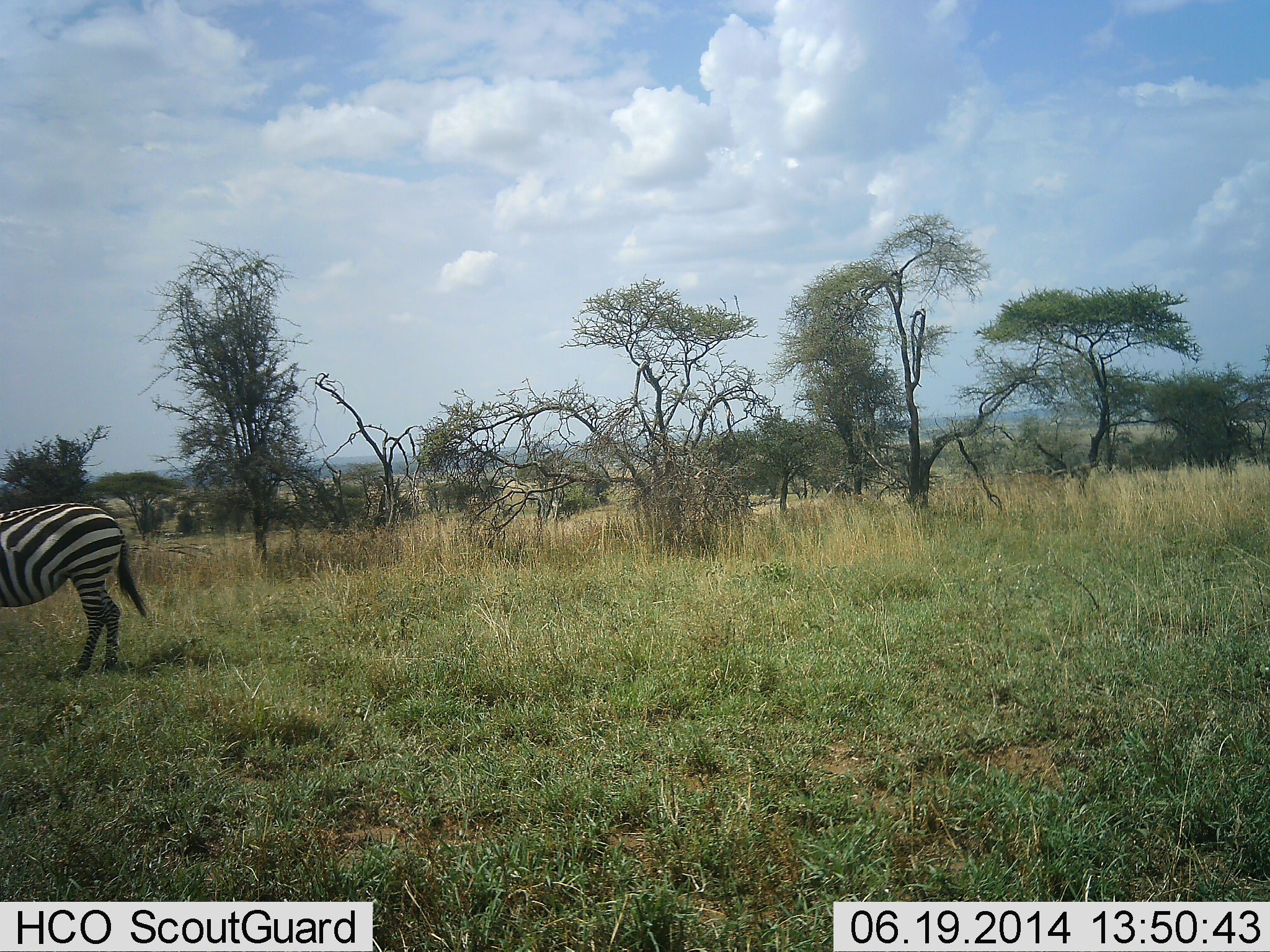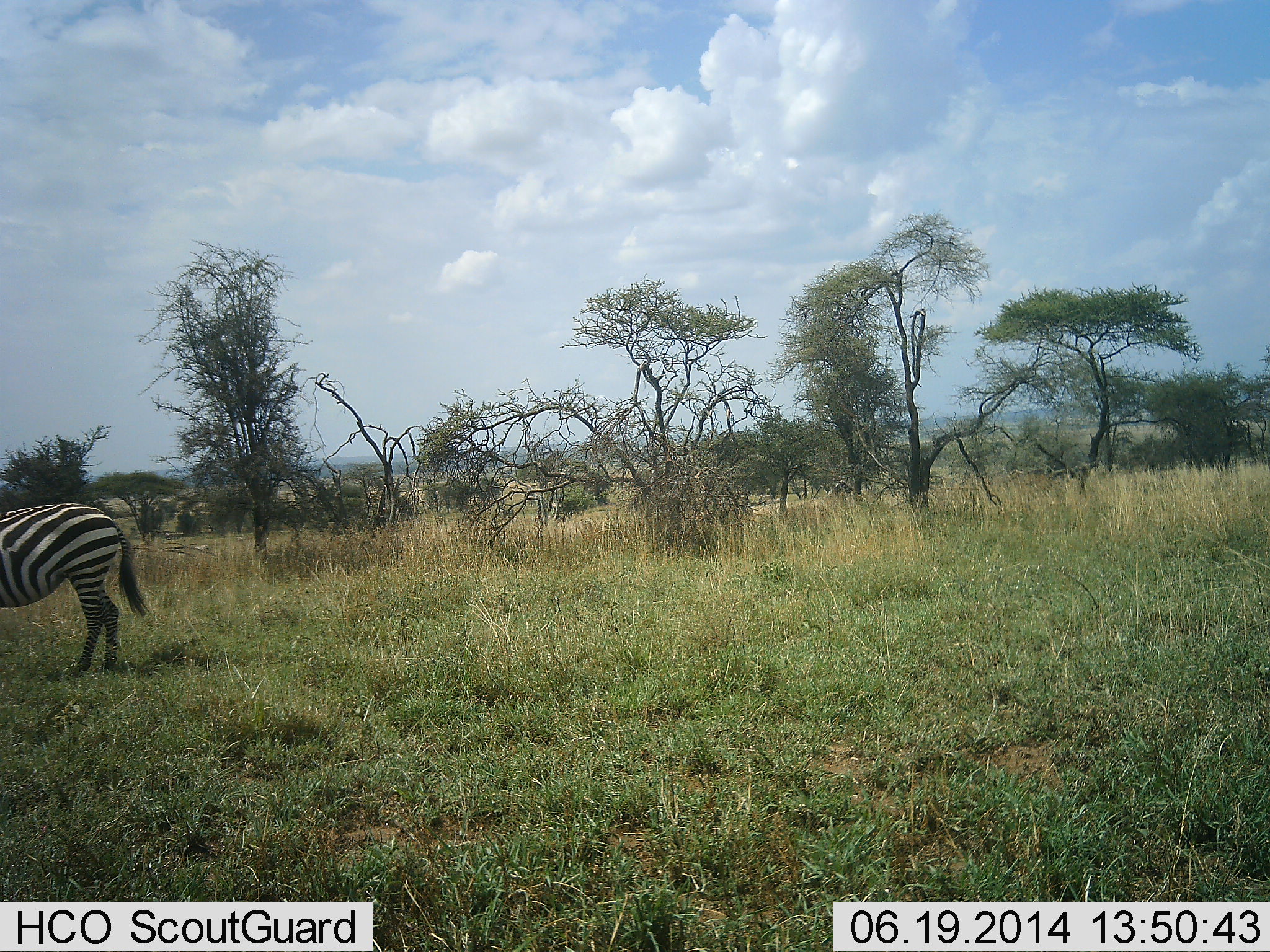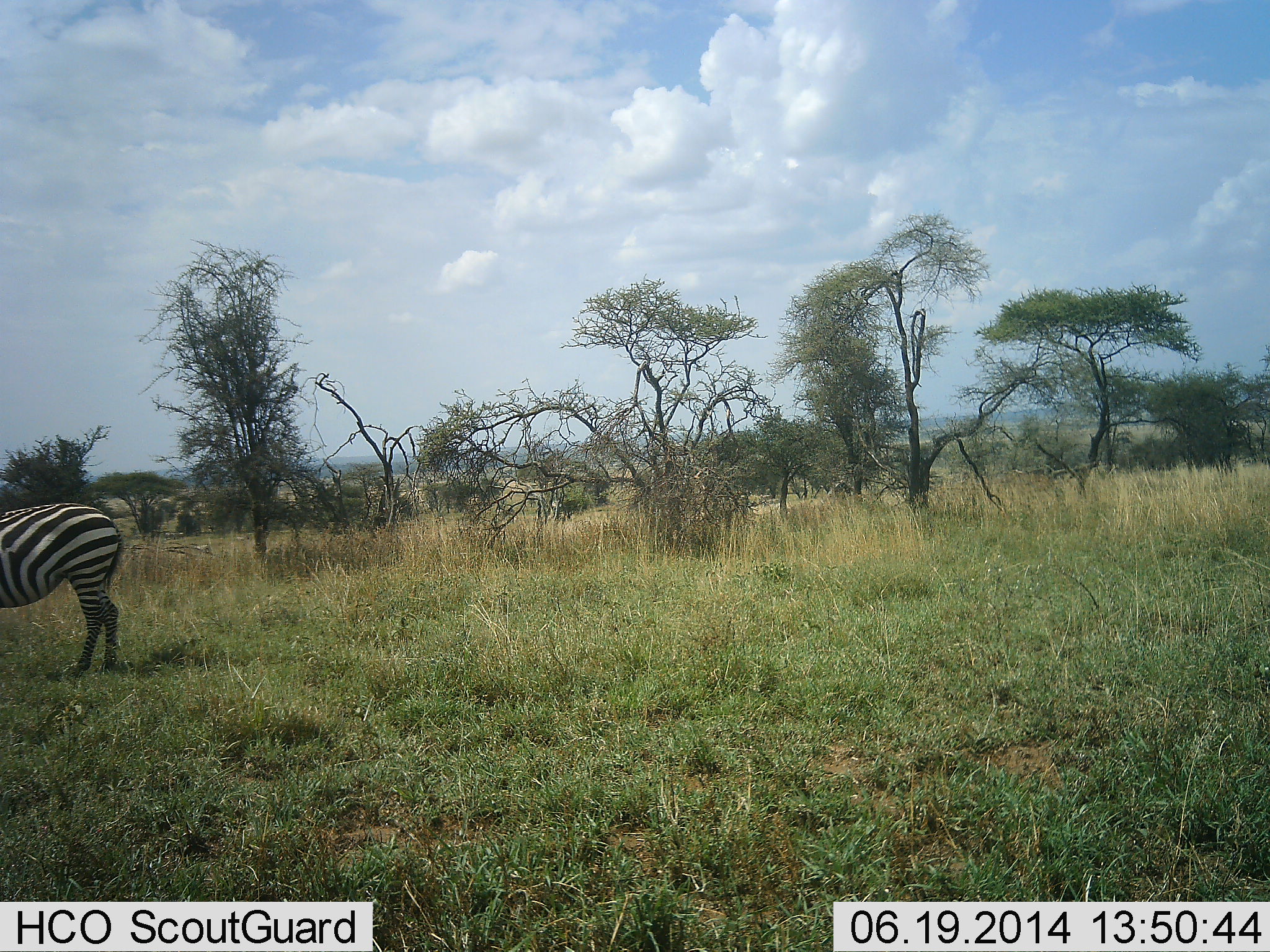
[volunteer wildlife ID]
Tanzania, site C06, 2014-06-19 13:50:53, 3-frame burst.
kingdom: Animalia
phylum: Chordata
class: Mammalia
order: Perissodactyla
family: Equidae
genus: Equus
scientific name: Equus quagga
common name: plains zebra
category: zebra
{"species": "zebra (plains zebra) (Equus quagga)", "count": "1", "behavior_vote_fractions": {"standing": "89%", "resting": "0%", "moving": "11%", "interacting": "0%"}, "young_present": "0%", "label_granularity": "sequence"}